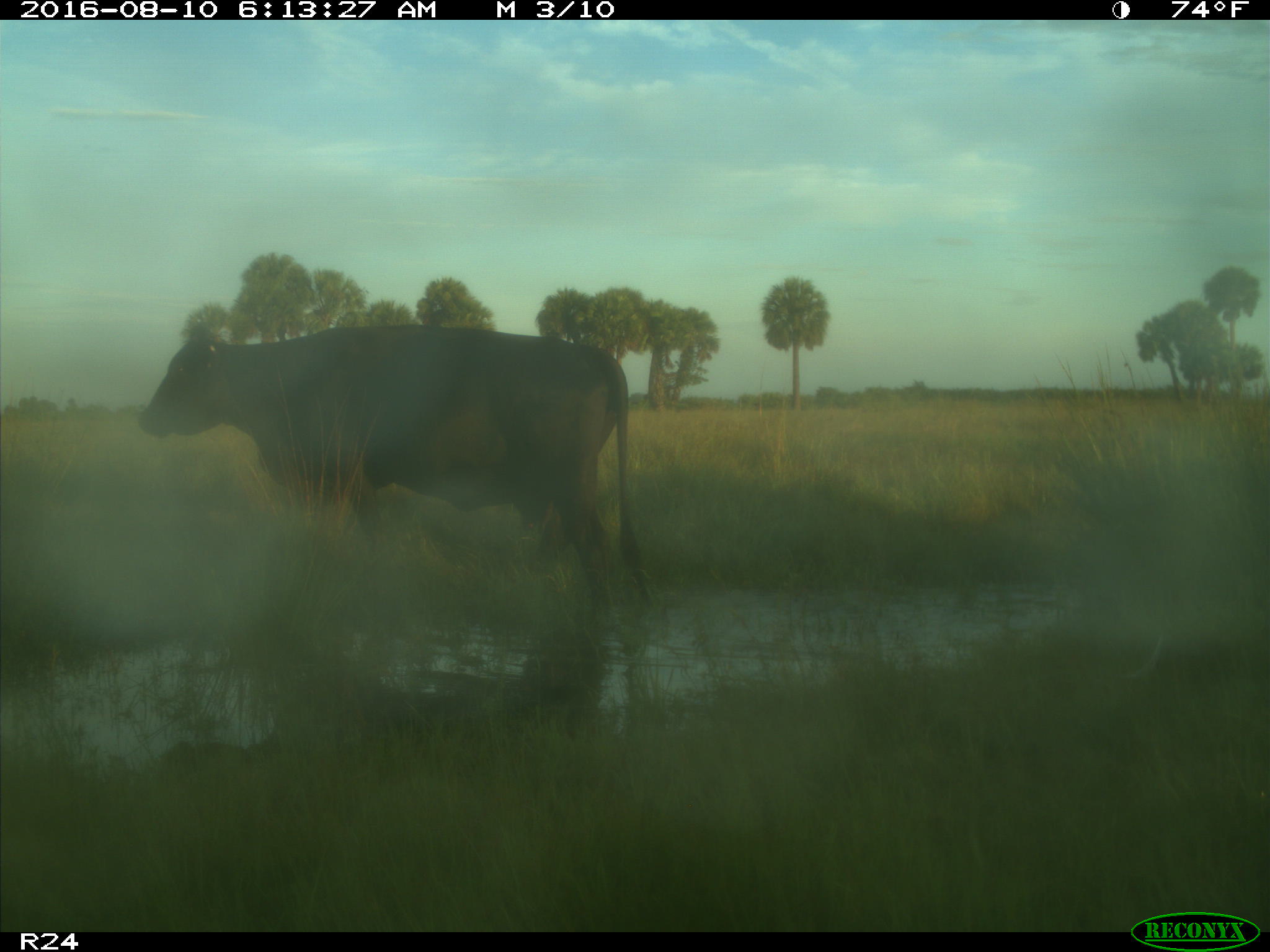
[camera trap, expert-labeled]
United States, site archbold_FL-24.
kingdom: Animalia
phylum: Chordata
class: Mammalia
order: Artiodactyla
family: Bovidae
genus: Bos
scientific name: Bos taurus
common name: domestic cow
Bos taurus (domestic cow).